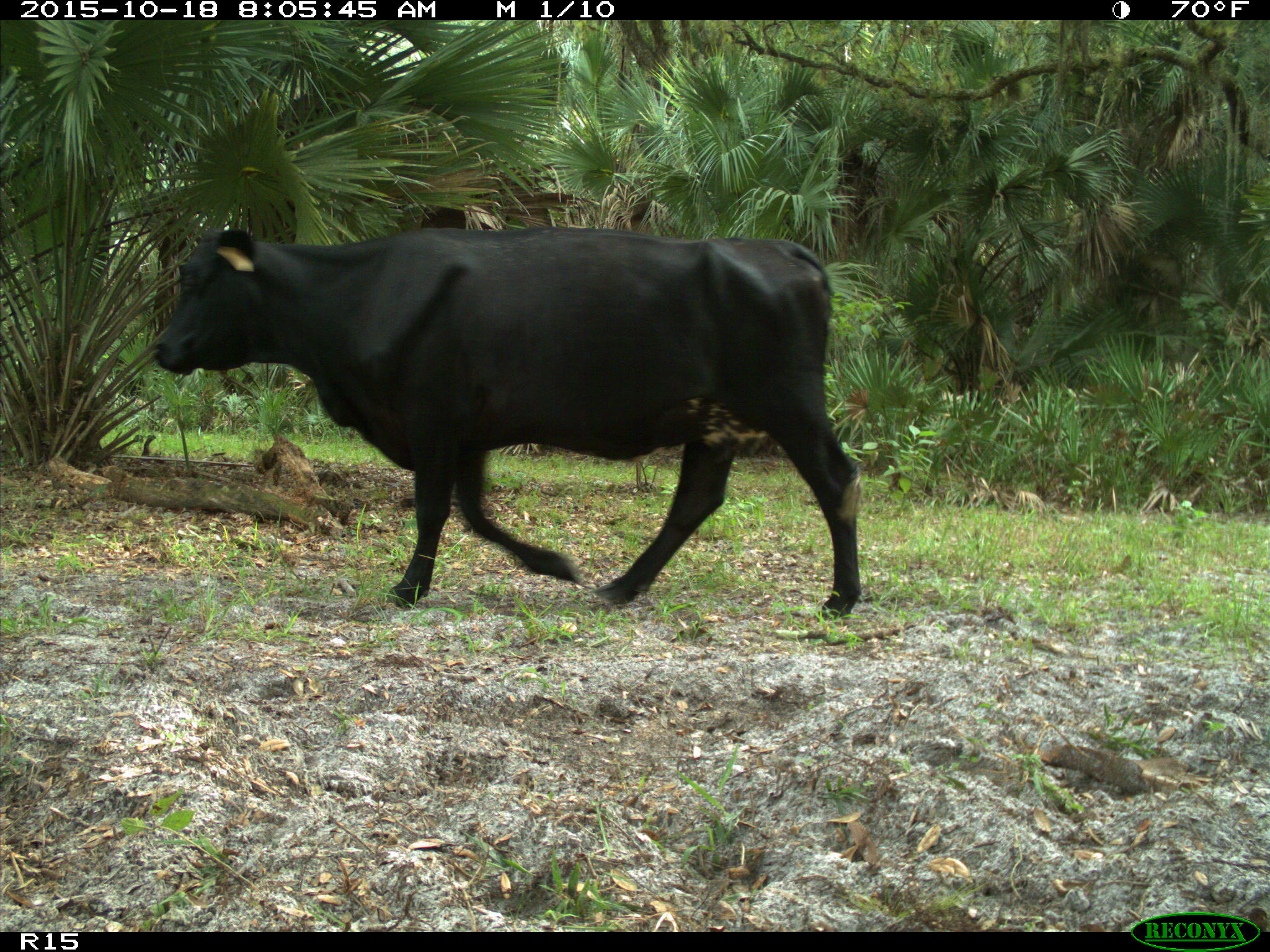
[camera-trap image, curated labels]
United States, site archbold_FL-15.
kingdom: Animalia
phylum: Chordata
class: Mammalia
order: Artiodactyla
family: Bovidae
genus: Bos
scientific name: Bos taurus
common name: domestic cow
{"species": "Bos taurus (domestic cow)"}